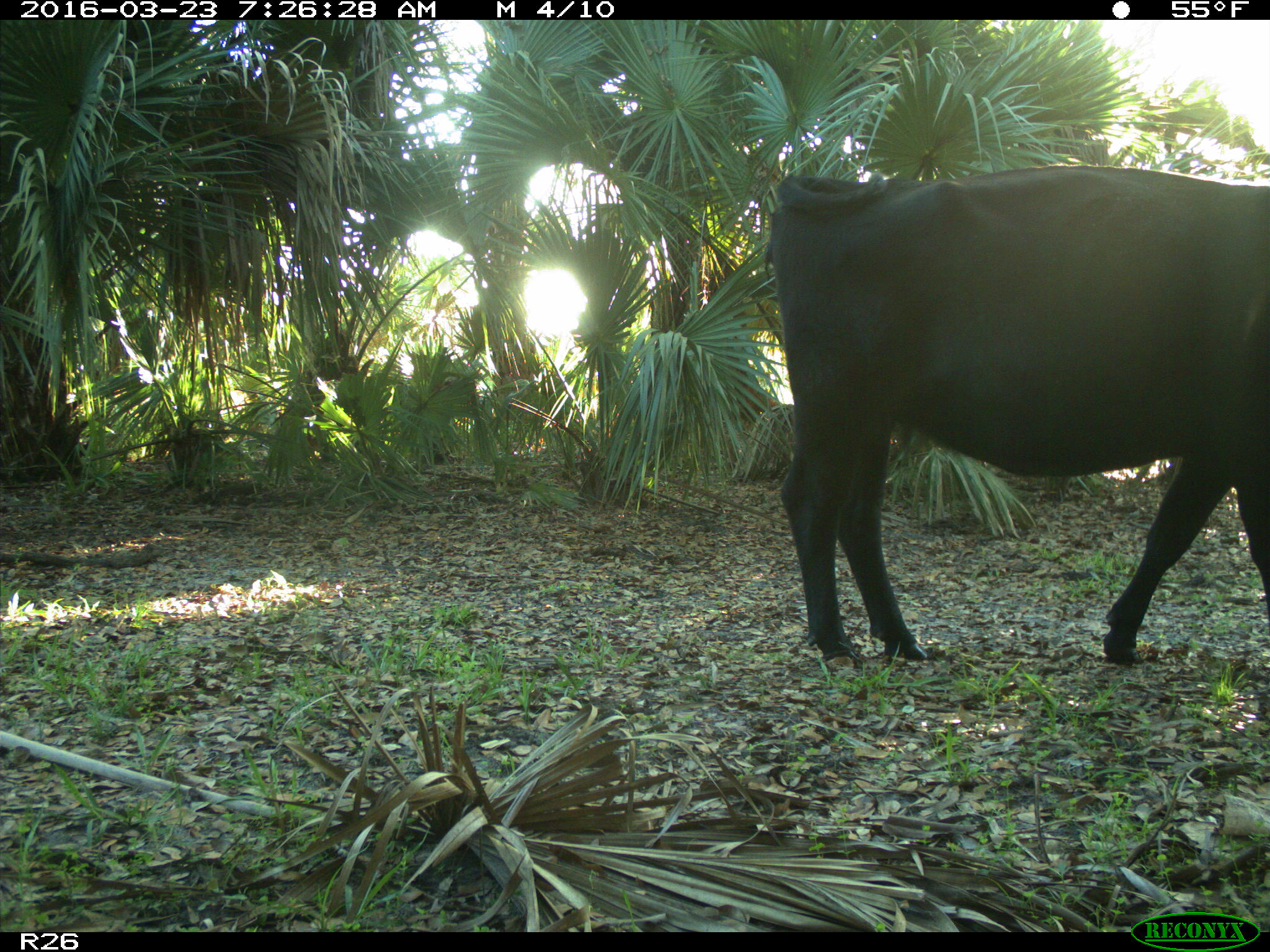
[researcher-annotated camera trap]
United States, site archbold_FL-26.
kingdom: Animalia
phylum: Chordata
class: Mammalia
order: Artiodactyla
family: Bovidae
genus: Bos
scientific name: Bos taurus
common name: domestic cow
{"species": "Bos taurus (domestic cow)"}